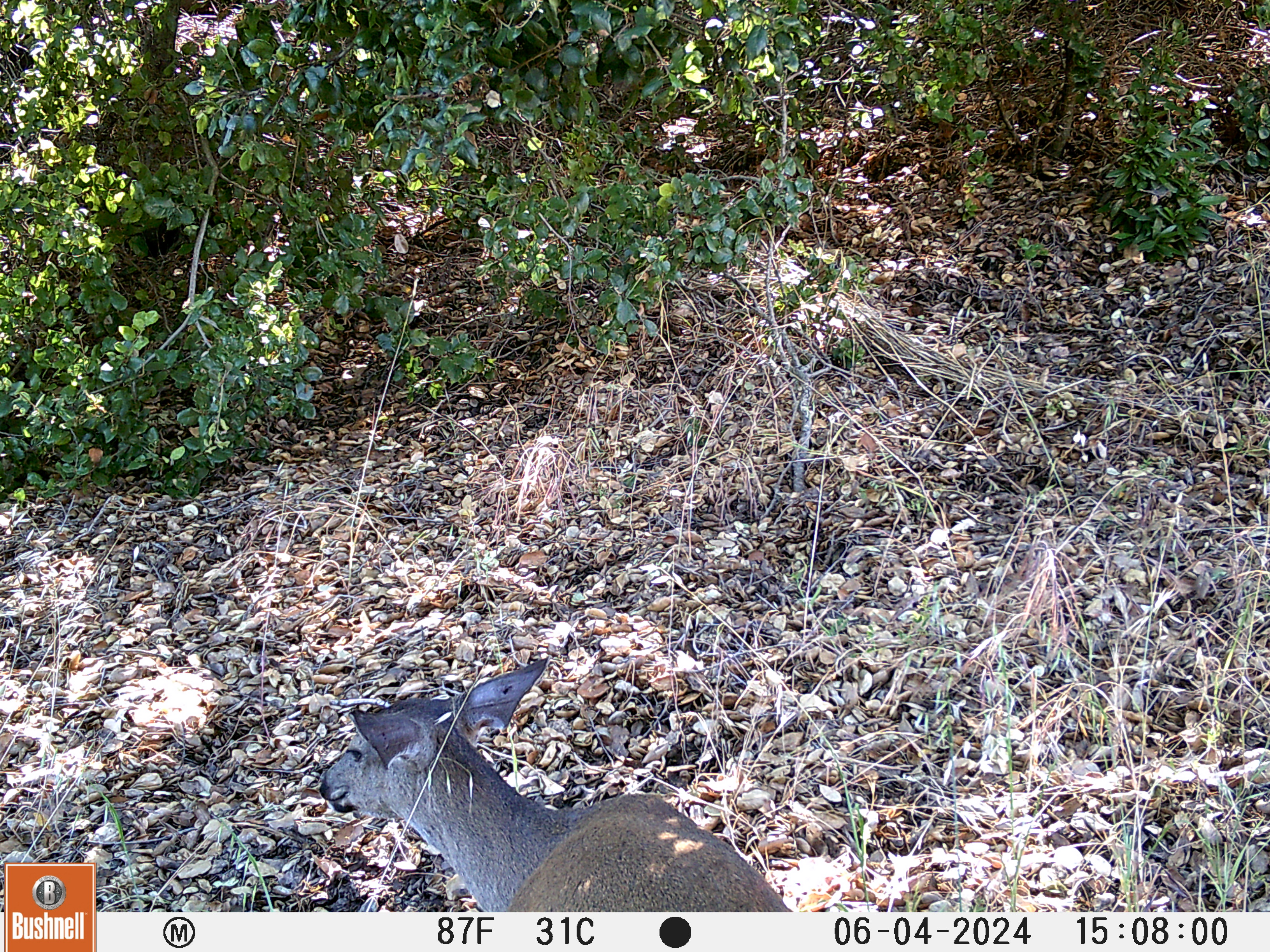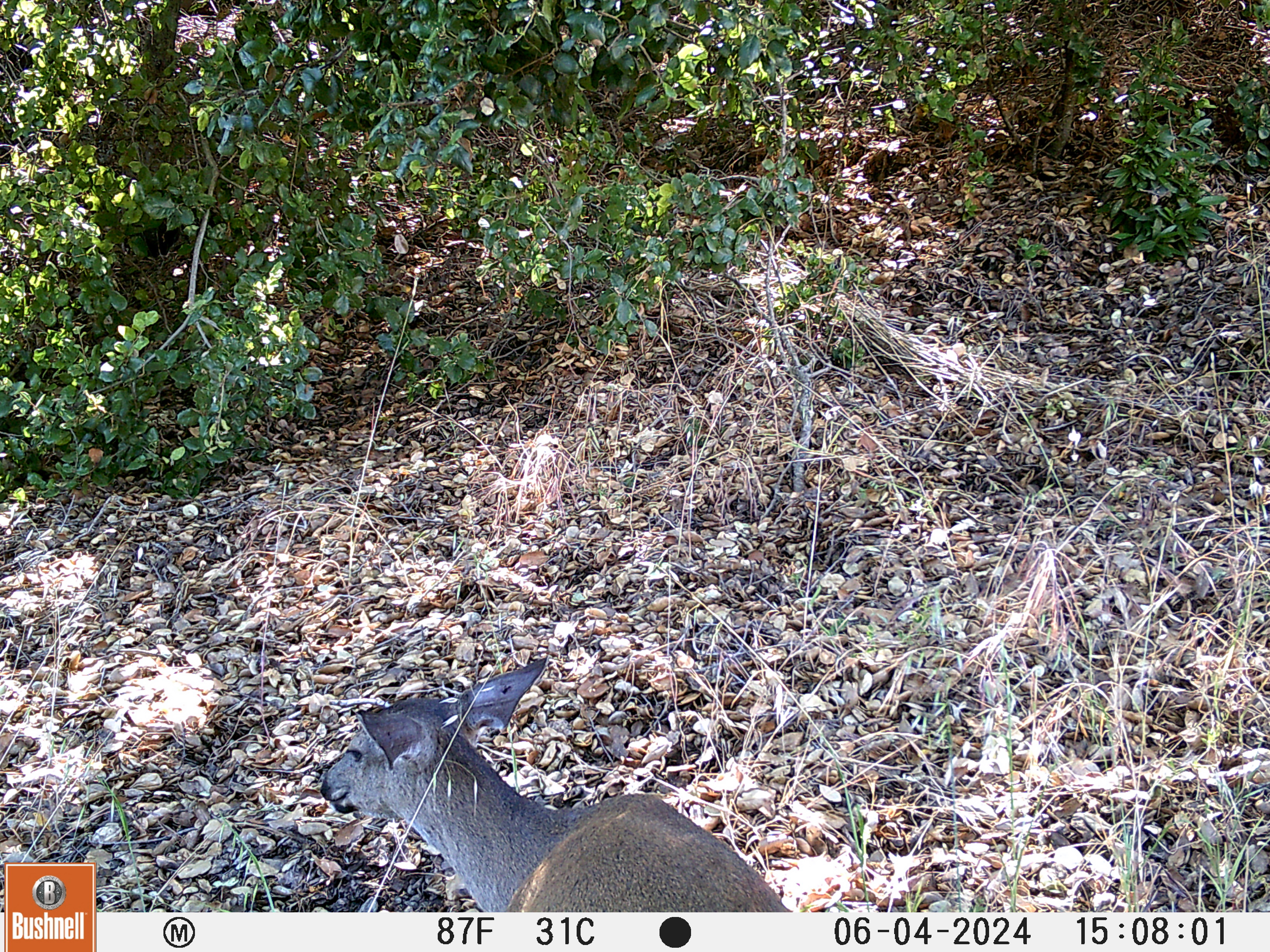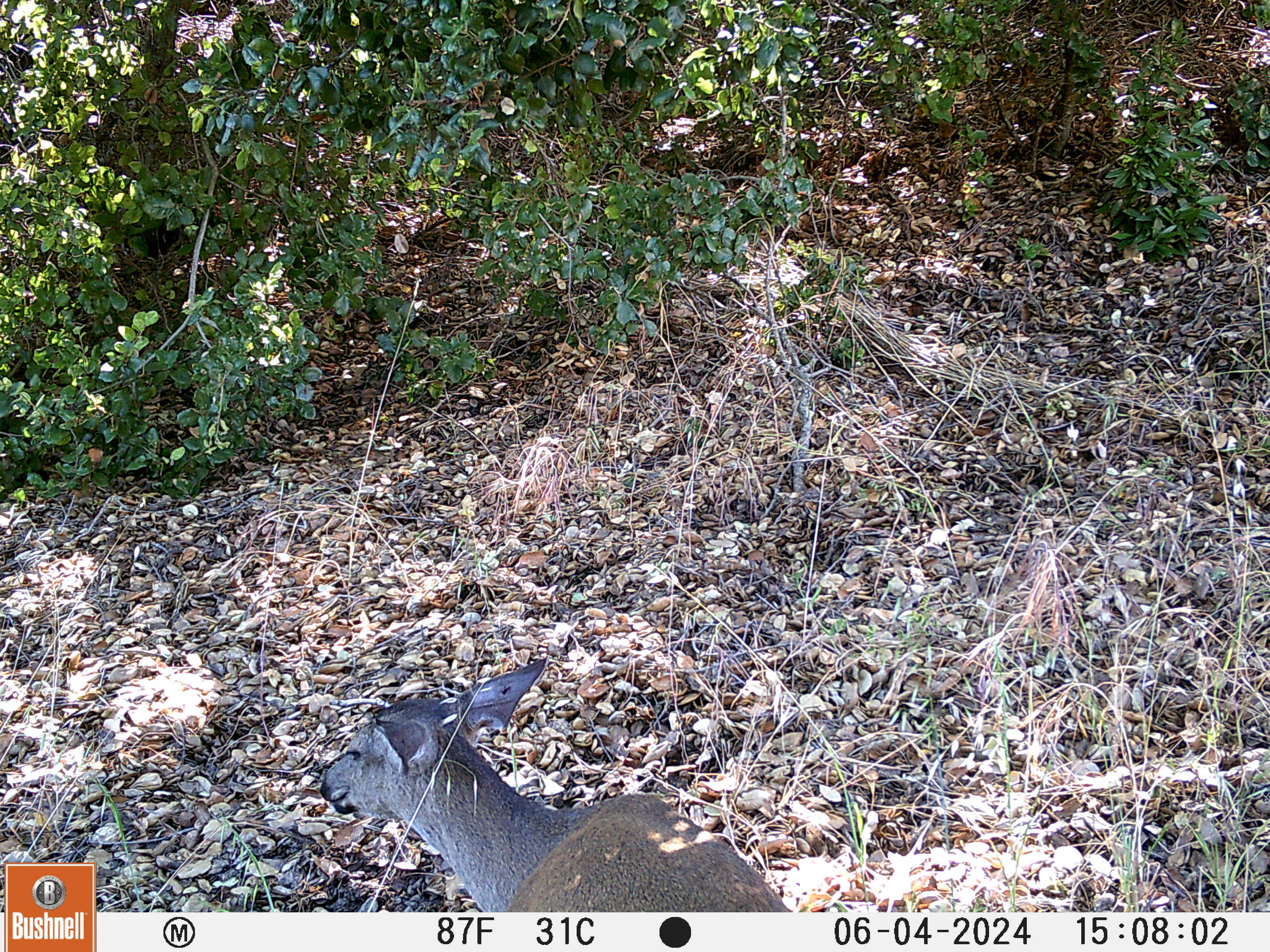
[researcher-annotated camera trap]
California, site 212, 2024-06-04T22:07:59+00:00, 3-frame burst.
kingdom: Animalia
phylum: Chordata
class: Mammalia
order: Artiodactyla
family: Cervidae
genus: Odocoileus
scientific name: Odocoileus hemionus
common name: mule deer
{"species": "mule deer (Odocoileus hemionus)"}